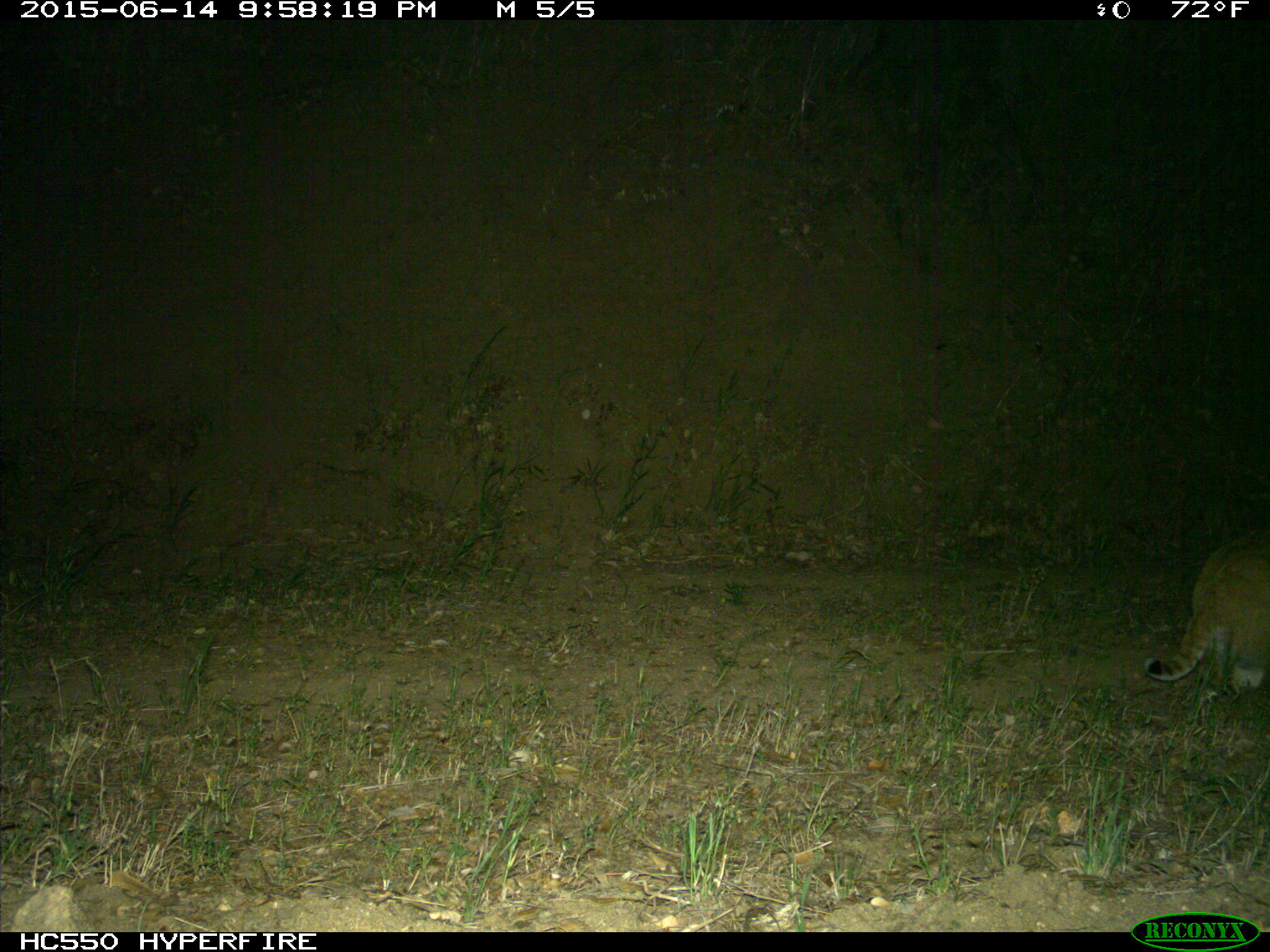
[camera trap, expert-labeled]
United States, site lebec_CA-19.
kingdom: Animalia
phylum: Chordata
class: Mammalia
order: Carnivora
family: Felidae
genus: Lynx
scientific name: Lynx rufus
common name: bobcat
Lynx rufus (bobcat).